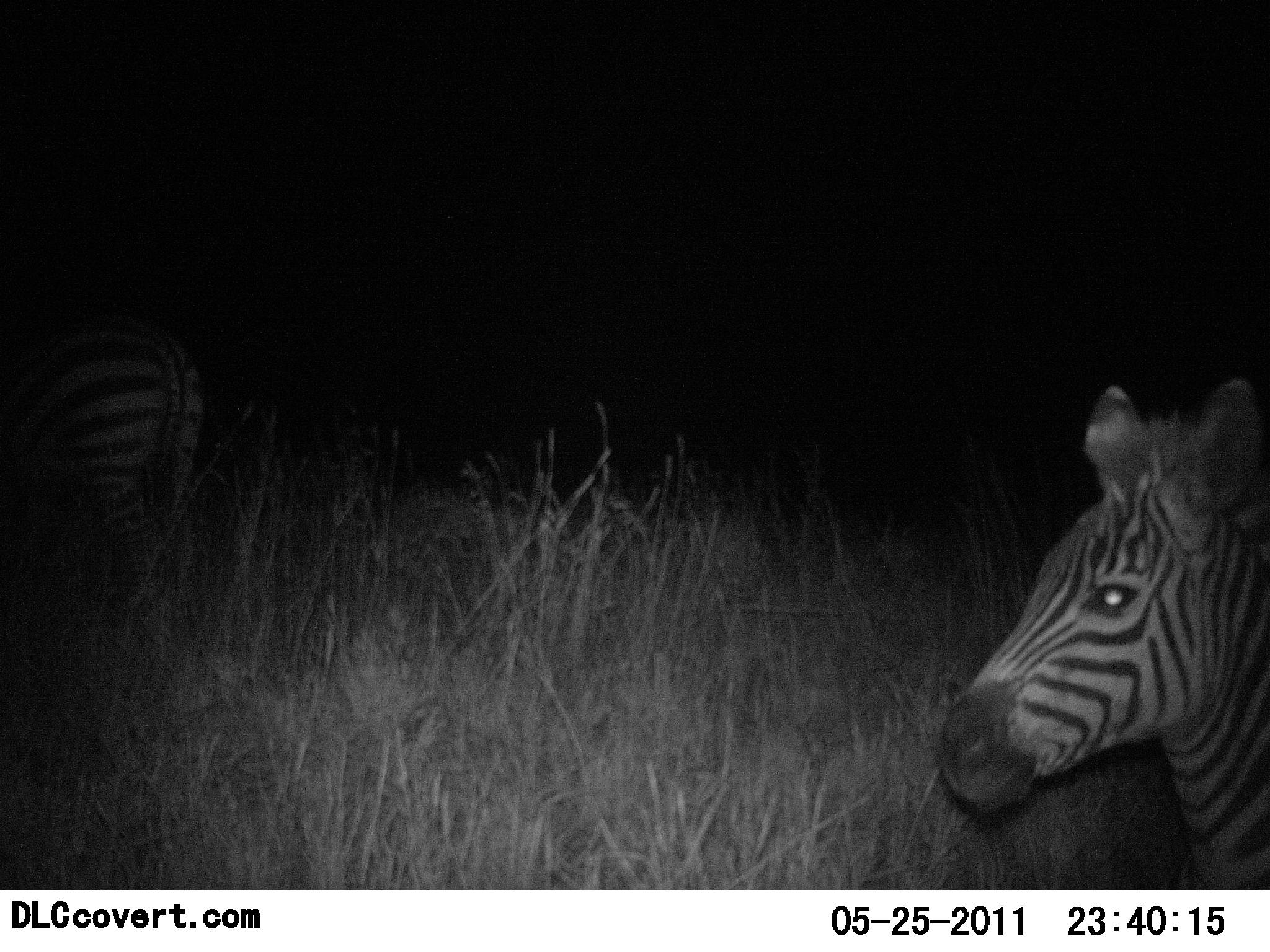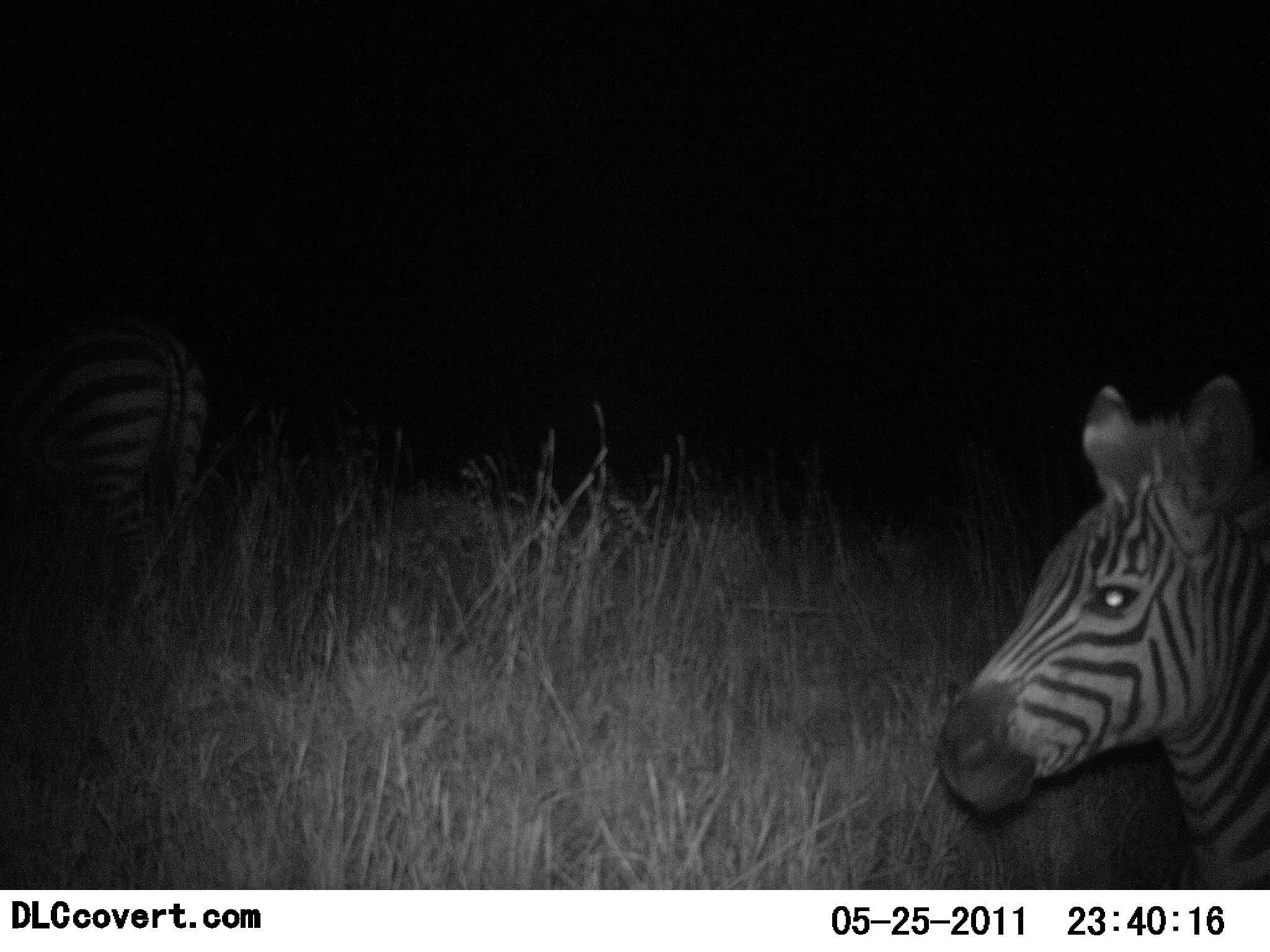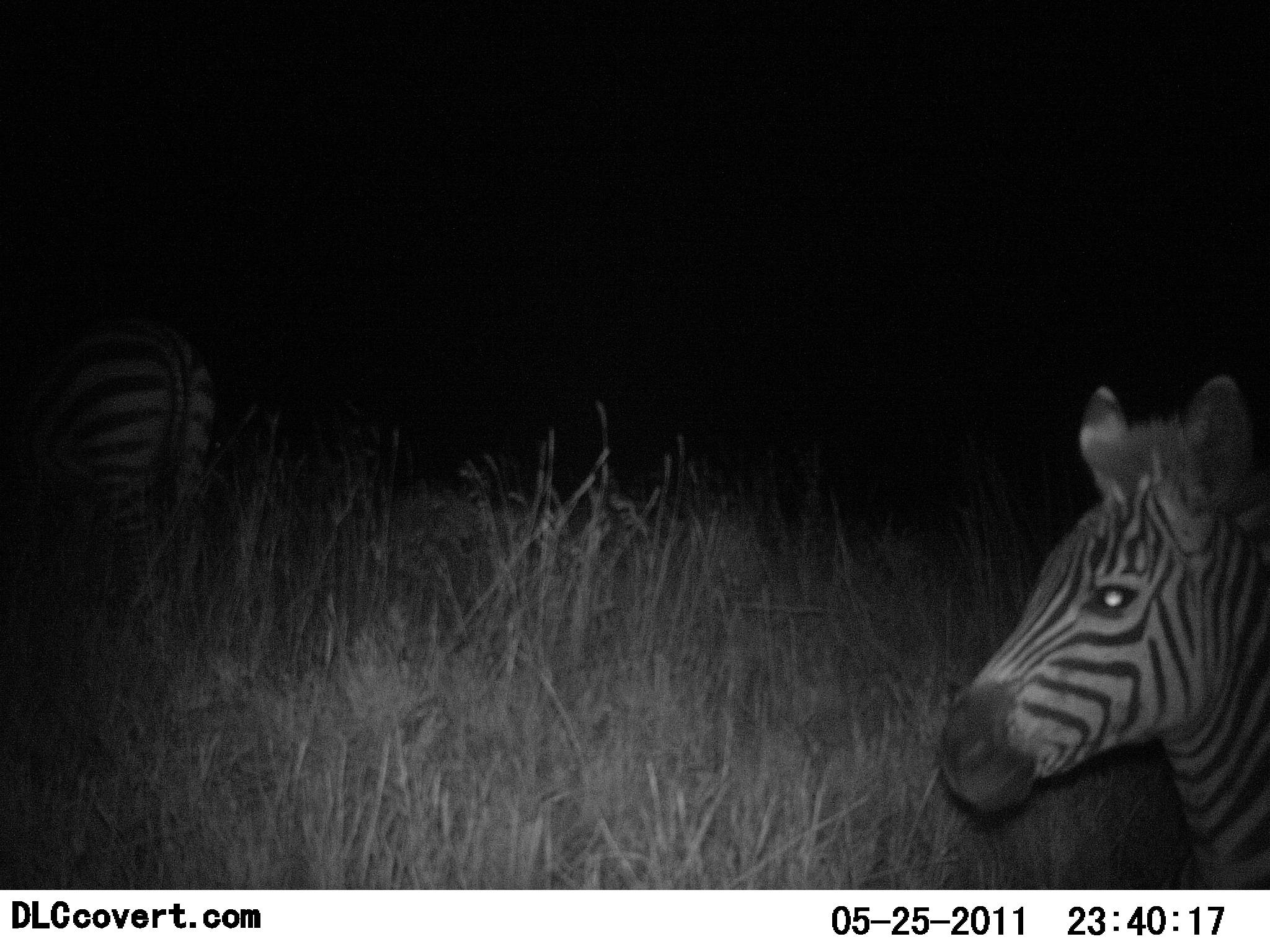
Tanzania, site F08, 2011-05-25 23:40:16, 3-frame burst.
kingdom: Animalia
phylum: Chordata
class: Mammalia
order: Perissodactyla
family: Equidae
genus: Equus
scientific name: Equus quagga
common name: plains zebra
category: zebra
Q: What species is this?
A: Zebra (plains zebra) (Equus quagga).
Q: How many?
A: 2.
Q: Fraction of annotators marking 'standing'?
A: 90%.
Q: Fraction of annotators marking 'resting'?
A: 20%.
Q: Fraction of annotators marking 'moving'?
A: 10%.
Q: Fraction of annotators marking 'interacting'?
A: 0%.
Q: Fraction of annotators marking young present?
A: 10%.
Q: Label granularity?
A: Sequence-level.